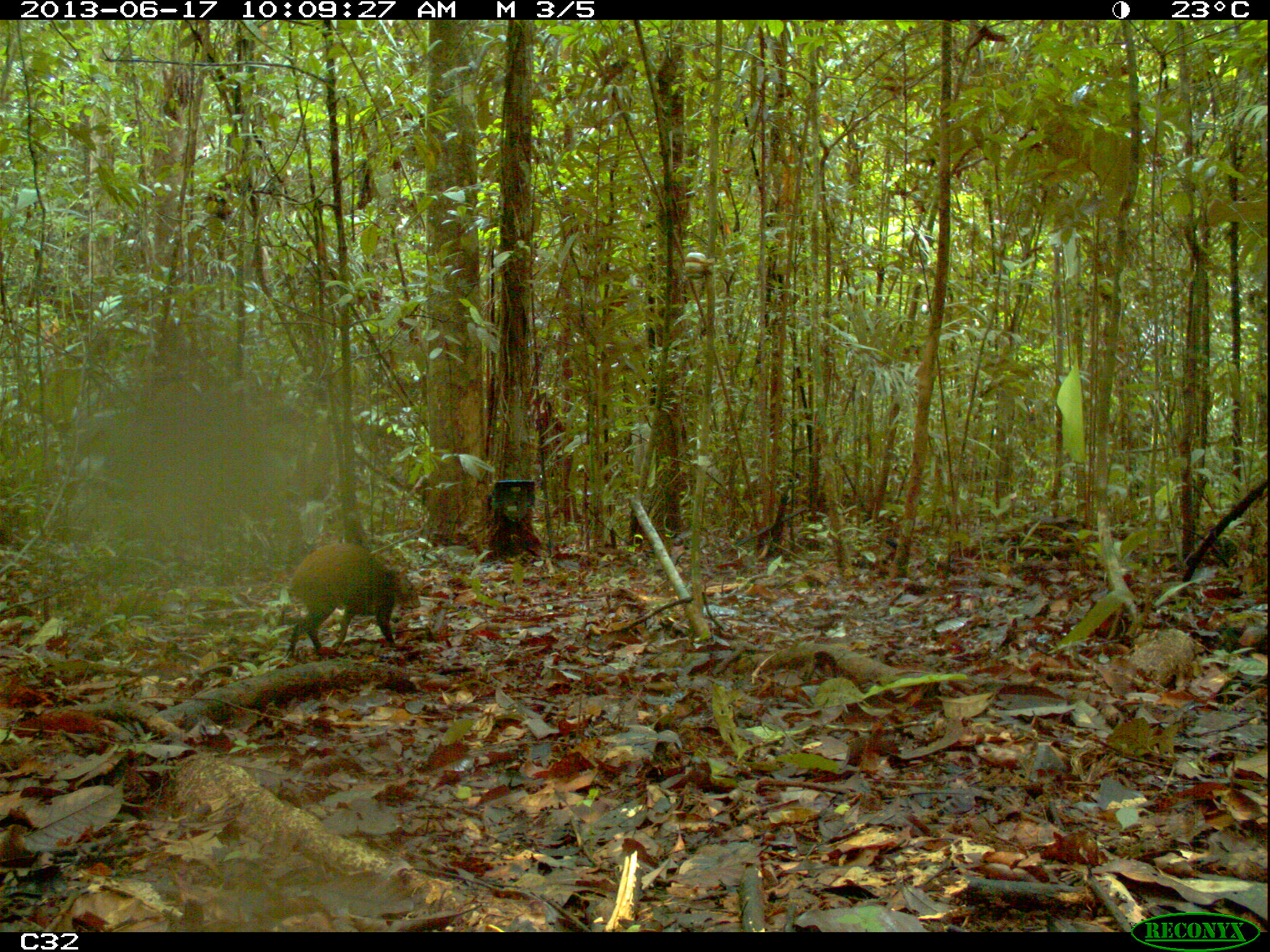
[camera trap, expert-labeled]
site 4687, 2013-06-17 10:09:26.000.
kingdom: Animalia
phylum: Chordata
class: Mammalia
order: Rodentia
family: Dasyproctidae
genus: Dasyprocta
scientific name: Dasyprocta leporina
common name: red-rumped agouti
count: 1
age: adult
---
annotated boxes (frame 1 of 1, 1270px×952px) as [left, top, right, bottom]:
dasyprocta leporina: [284, 543, 419, 663]